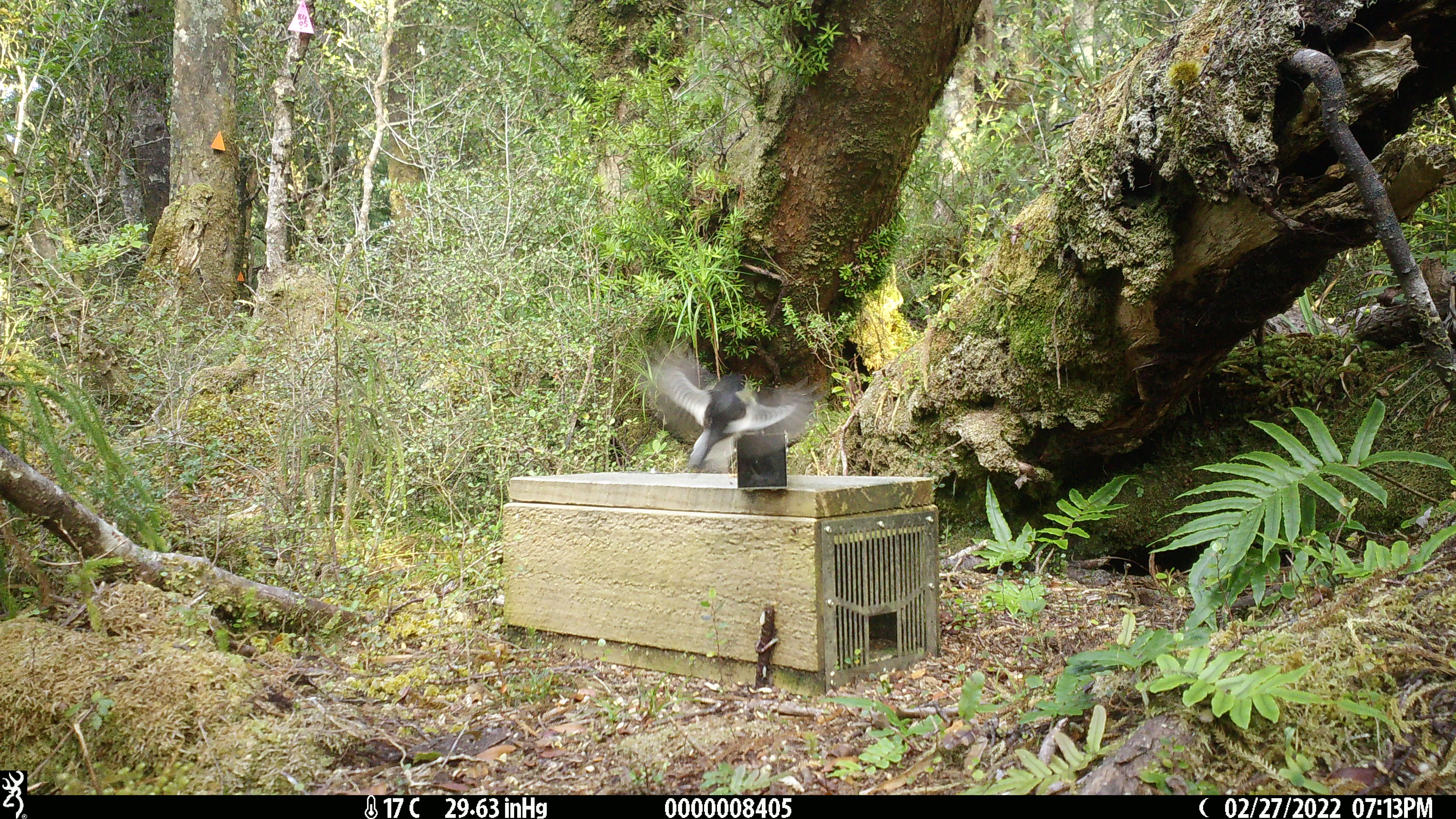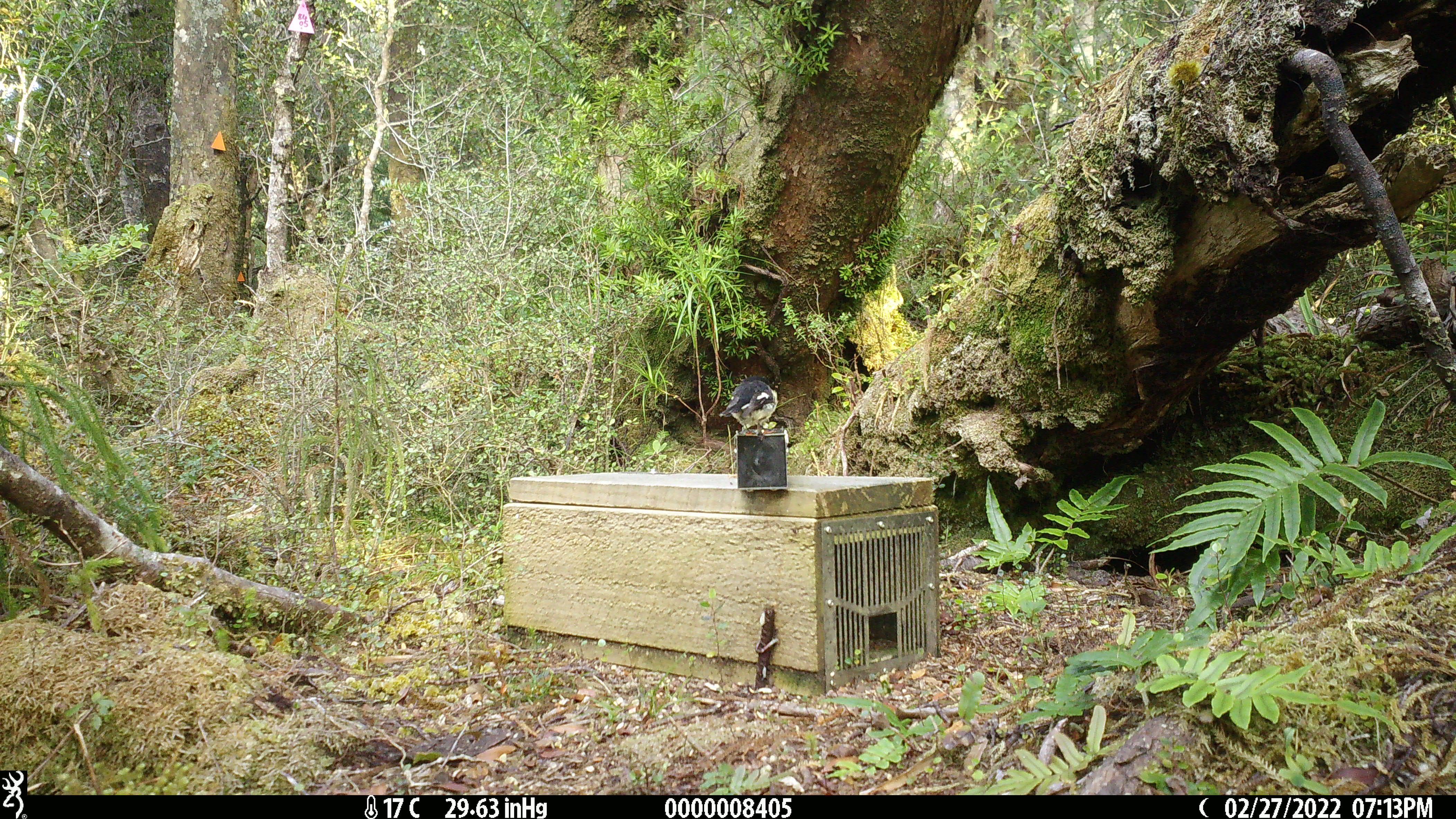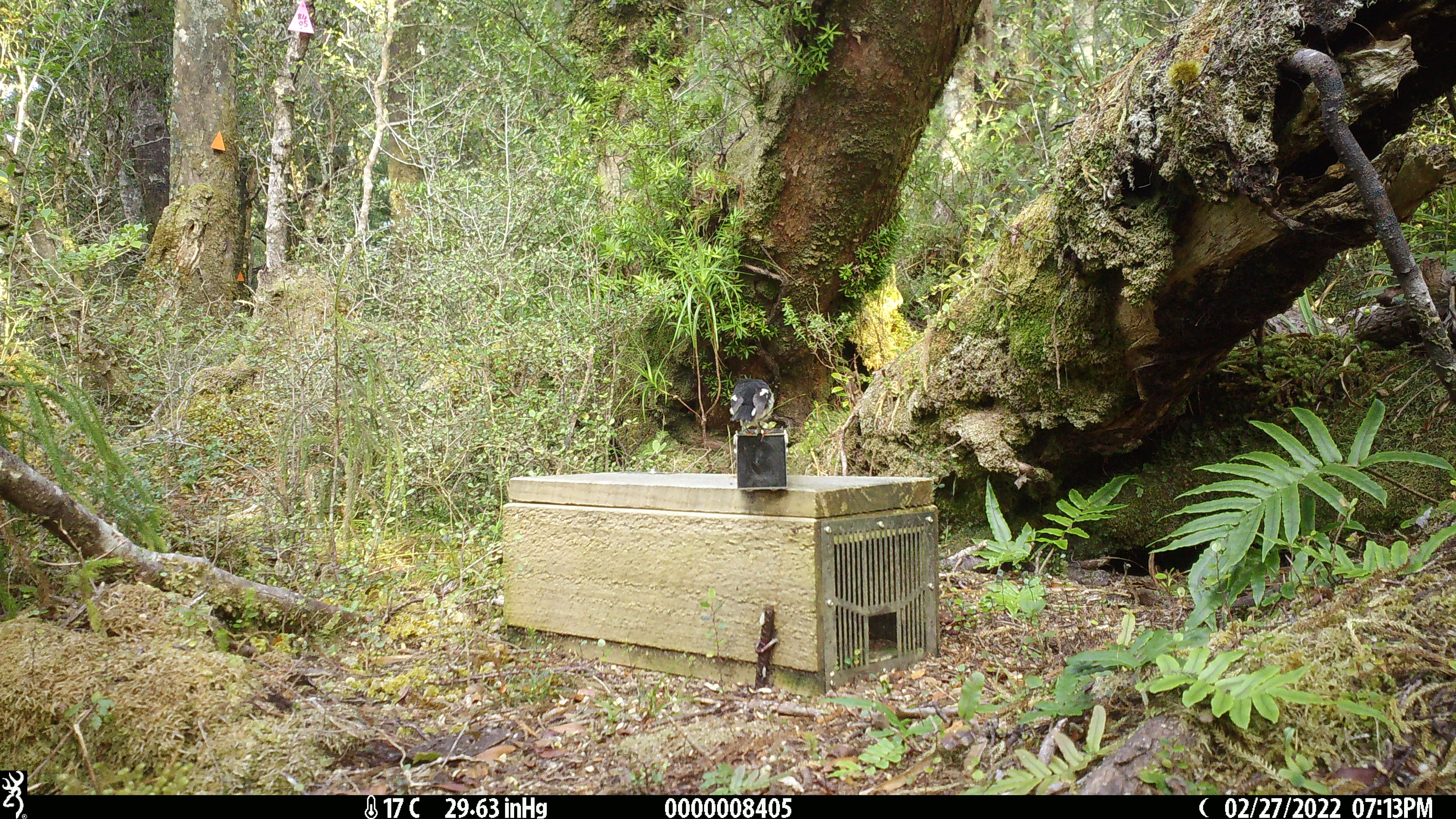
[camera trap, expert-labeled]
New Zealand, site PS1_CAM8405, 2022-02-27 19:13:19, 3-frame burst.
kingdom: Animalia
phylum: Chordata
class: Aves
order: Passeriformes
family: Petroicidae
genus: Petroica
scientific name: Petroica macrocephala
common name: tomtit